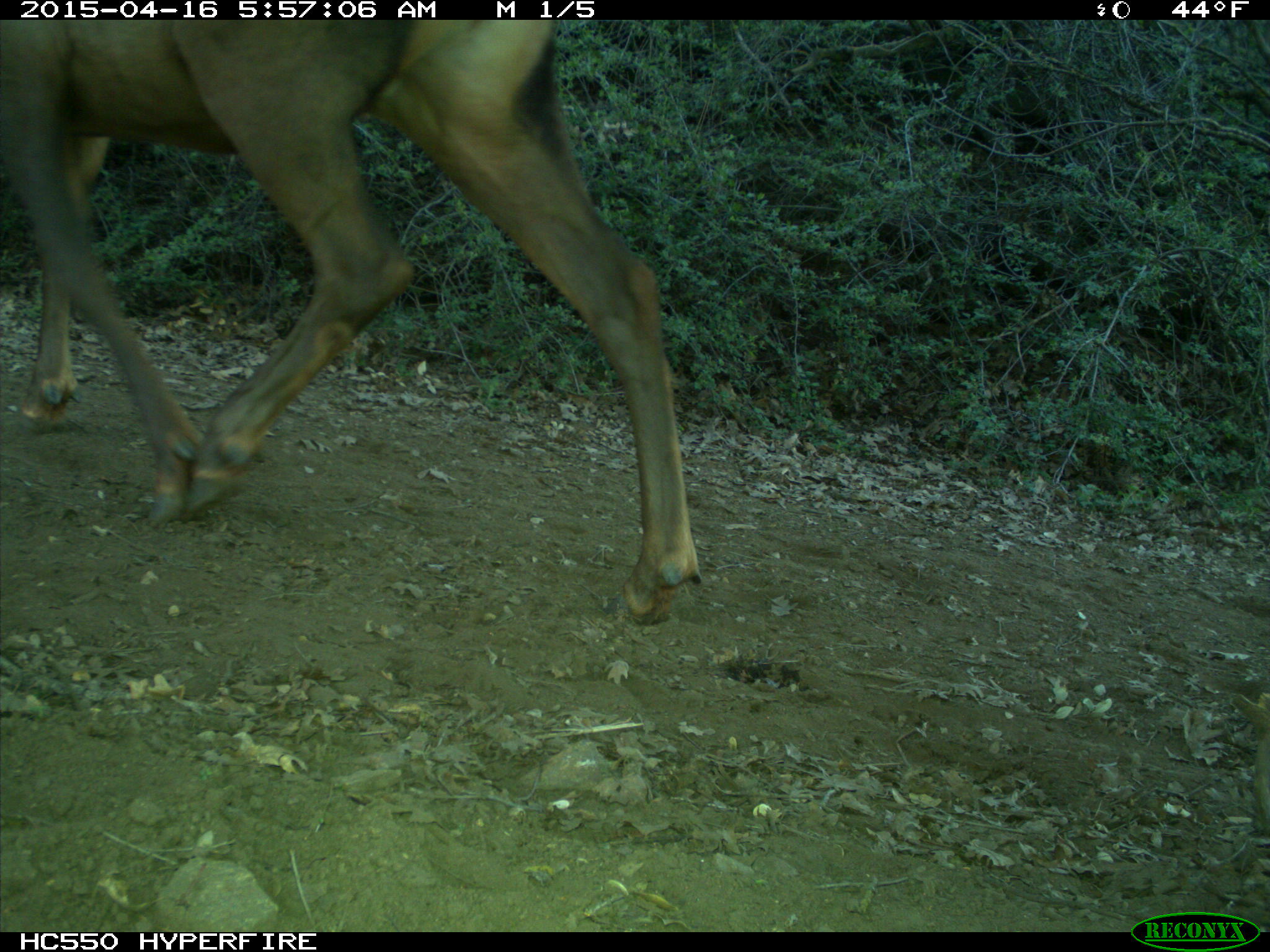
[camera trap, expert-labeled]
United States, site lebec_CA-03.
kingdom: Animalia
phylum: Chordata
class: Mammalia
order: Artiodactyla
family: Cervidae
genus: Cervus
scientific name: Cervus canadensis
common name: elk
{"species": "Cervus canadensis (elk)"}